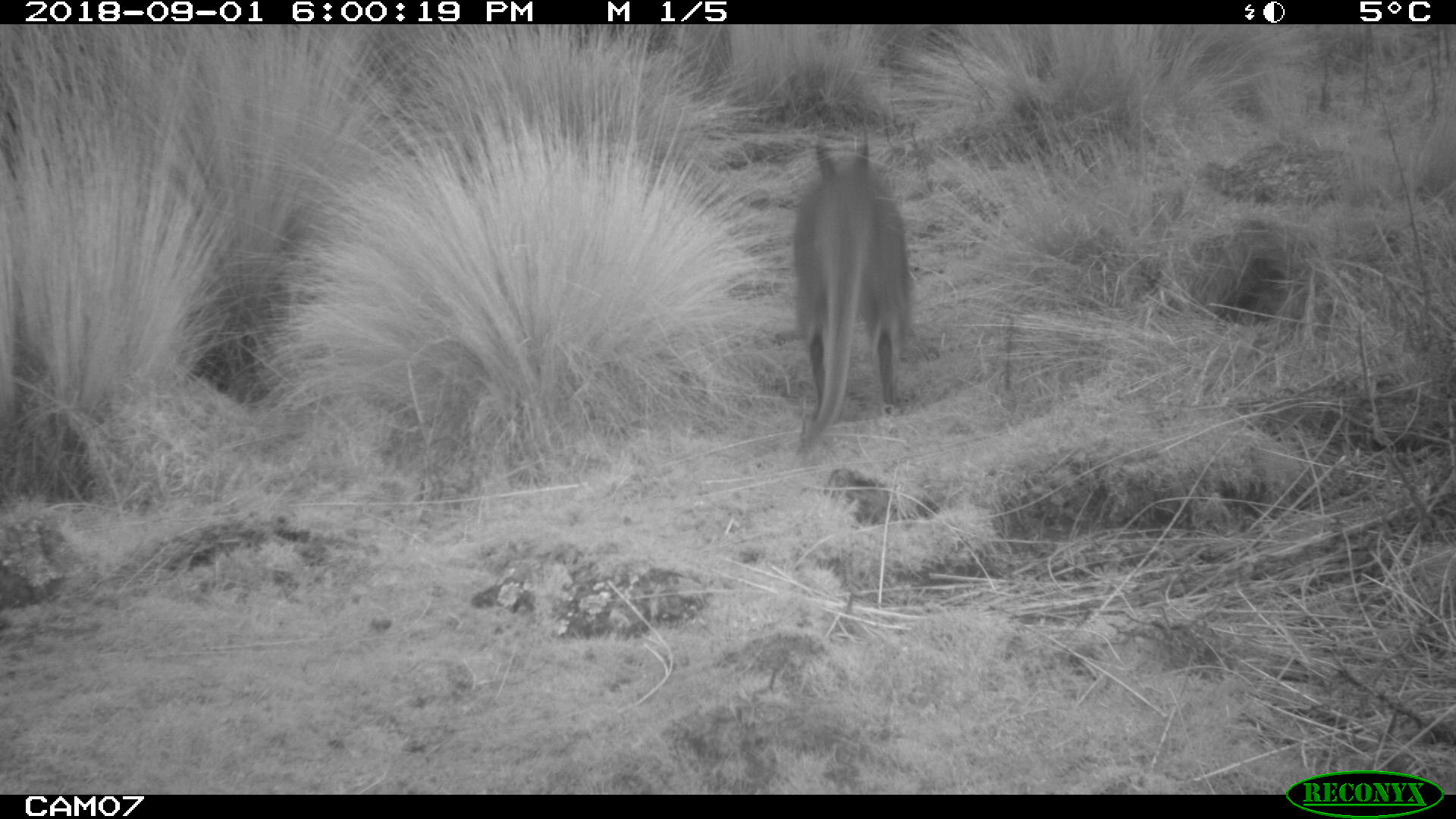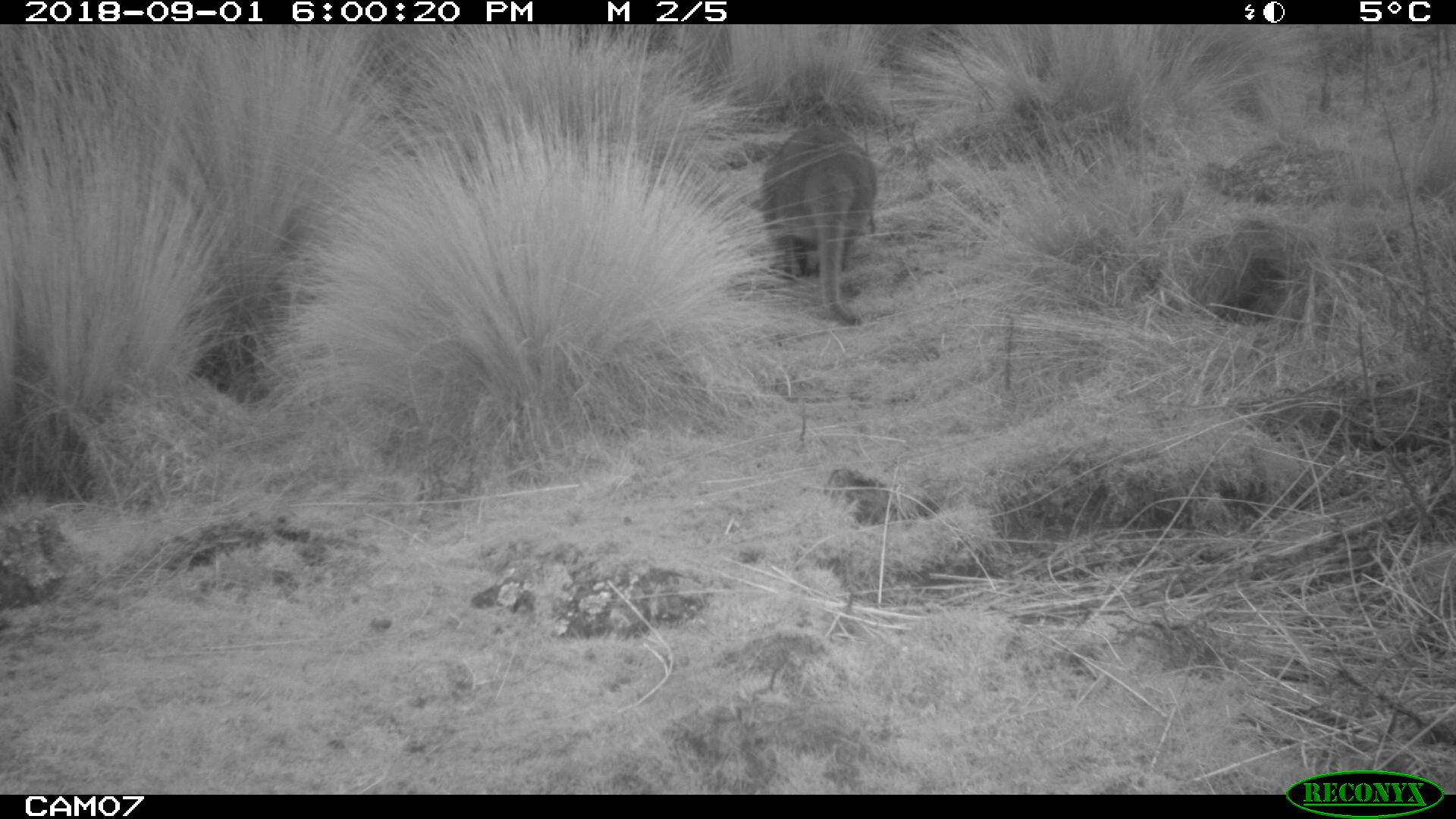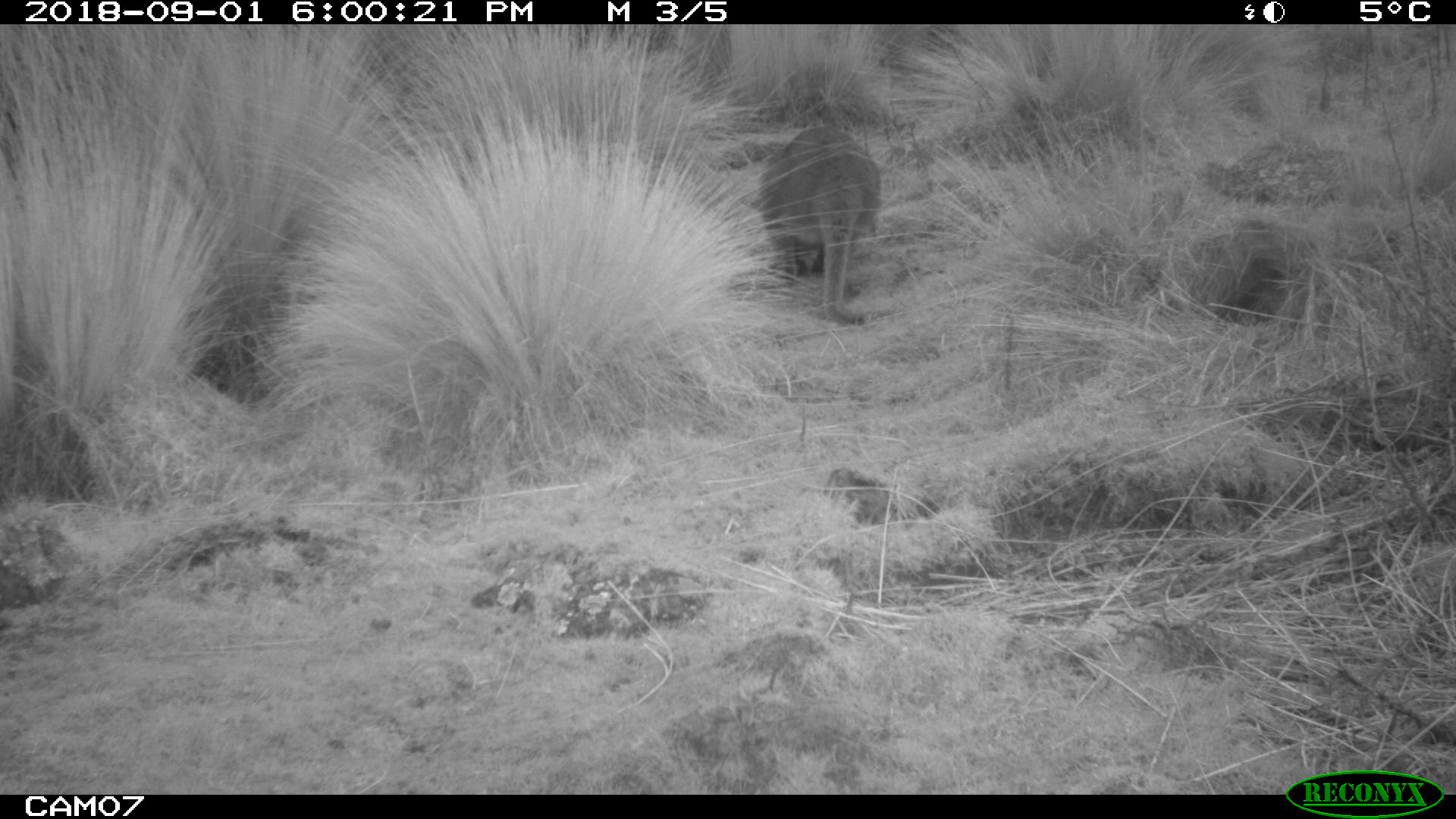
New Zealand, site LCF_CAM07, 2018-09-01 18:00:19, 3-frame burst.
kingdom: Animalia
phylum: Chordata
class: Mammalia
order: Diprotodontia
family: Macropodidae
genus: Notamacropus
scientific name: Notamacropus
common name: wallaby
Wallaby (Notamacropus).